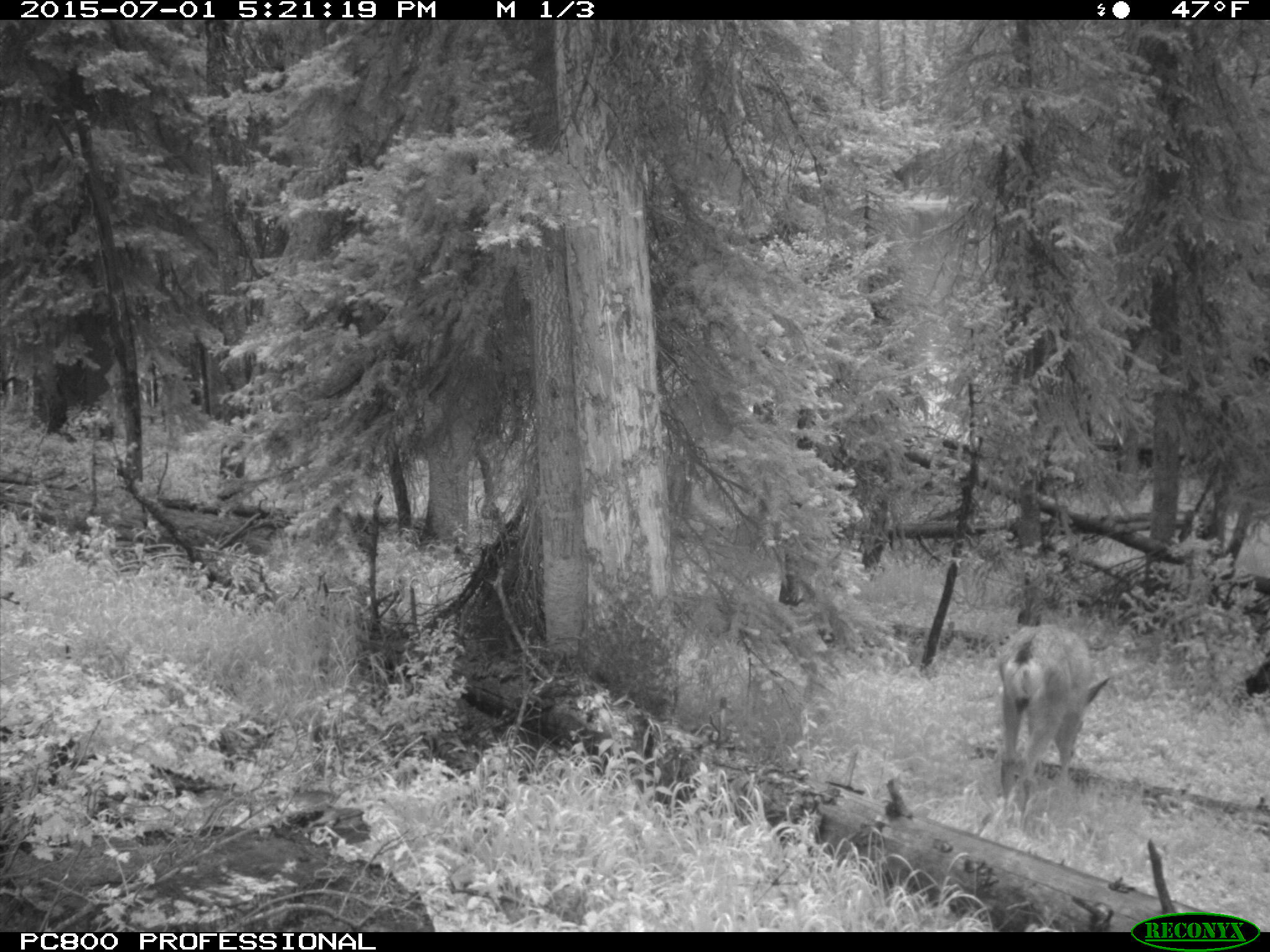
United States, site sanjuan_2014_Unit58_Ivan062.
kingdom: Animalia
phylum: Chordata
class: Mammalia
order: Artiodactyla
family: Cervidae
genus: Odocoileus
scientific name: Odocoileus hemionus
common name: mule deer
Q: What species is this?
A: Odocoileus hemionus (mule deer).